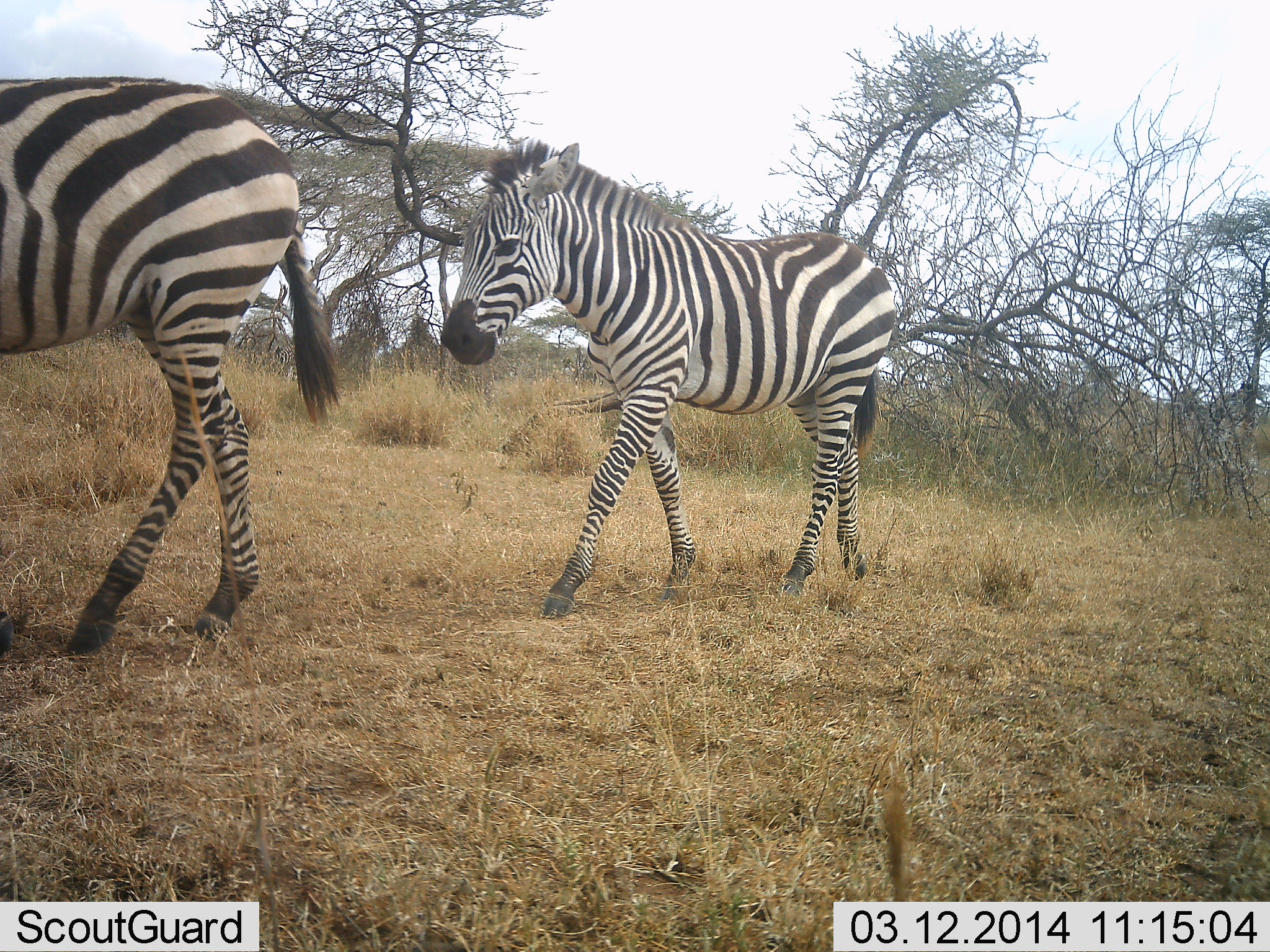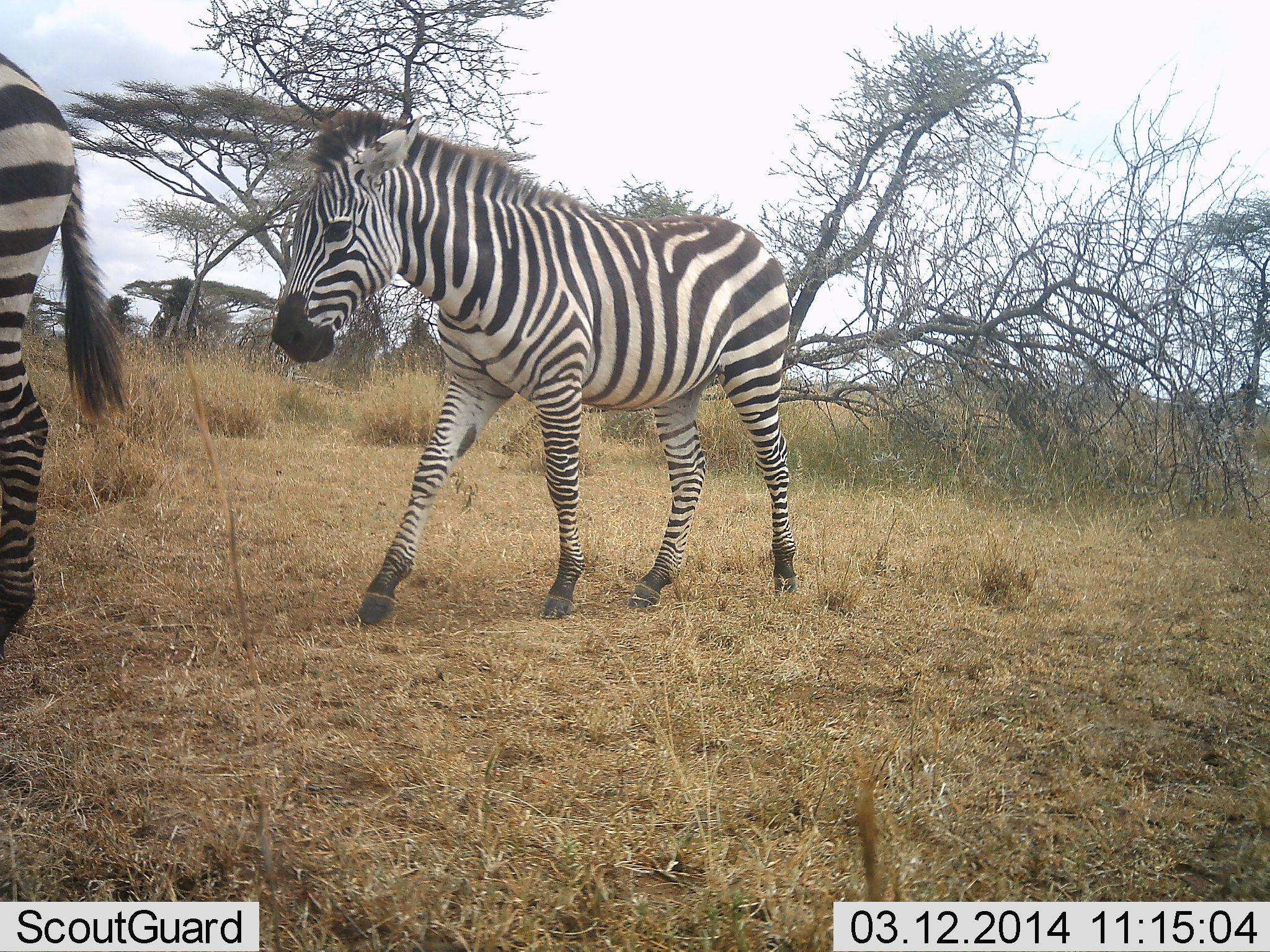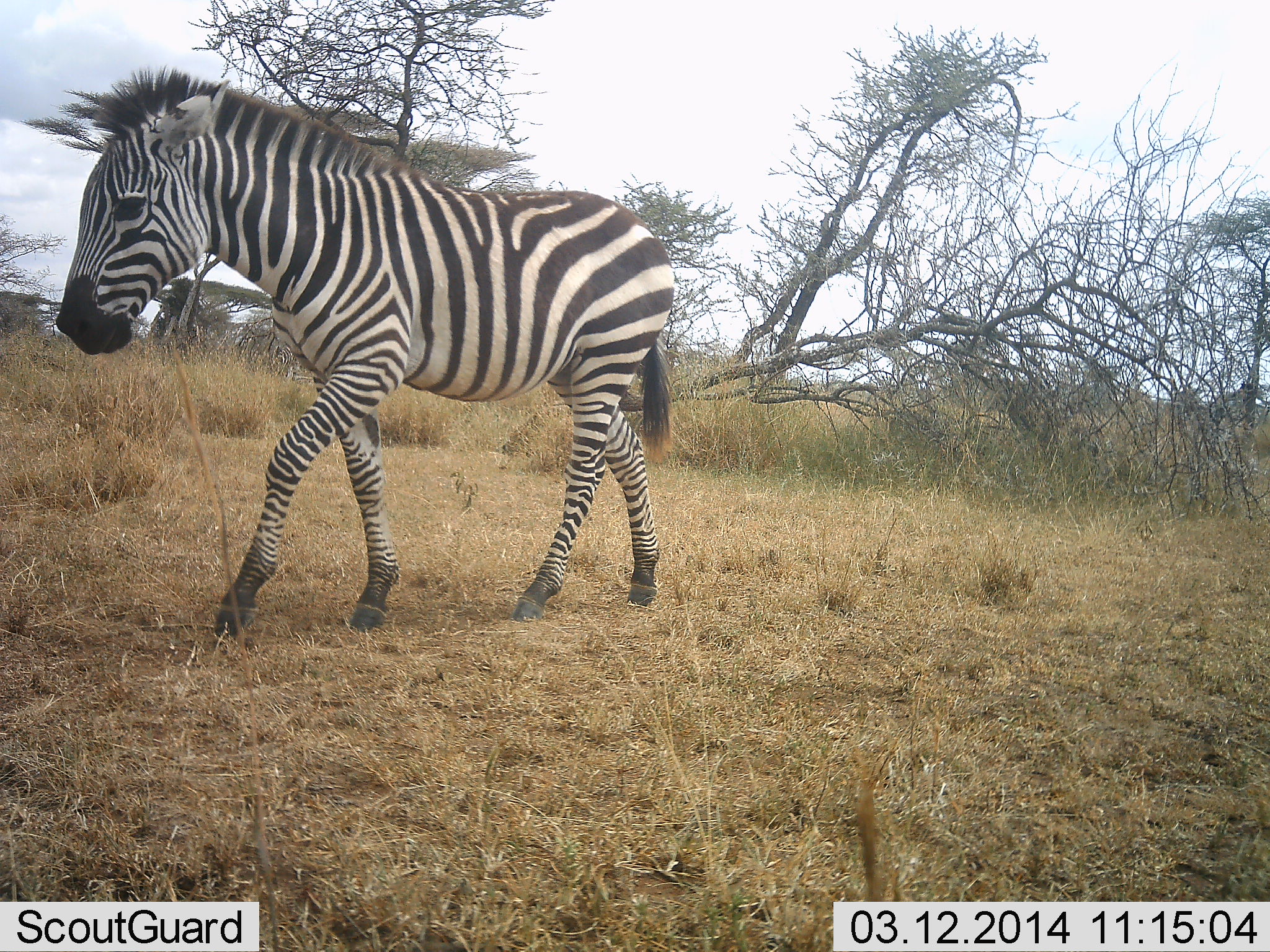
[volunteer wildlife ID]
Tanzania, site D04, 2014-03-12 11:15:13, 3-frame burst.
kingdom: Animalia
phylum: Chordata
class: Mammalia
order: Perissodactyla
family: Equidae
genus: Equus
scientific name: Equus quagga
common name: plains zebra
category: zebra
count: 2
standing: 10%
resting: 0%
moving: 90%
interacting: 0%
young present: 0%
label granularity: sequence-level